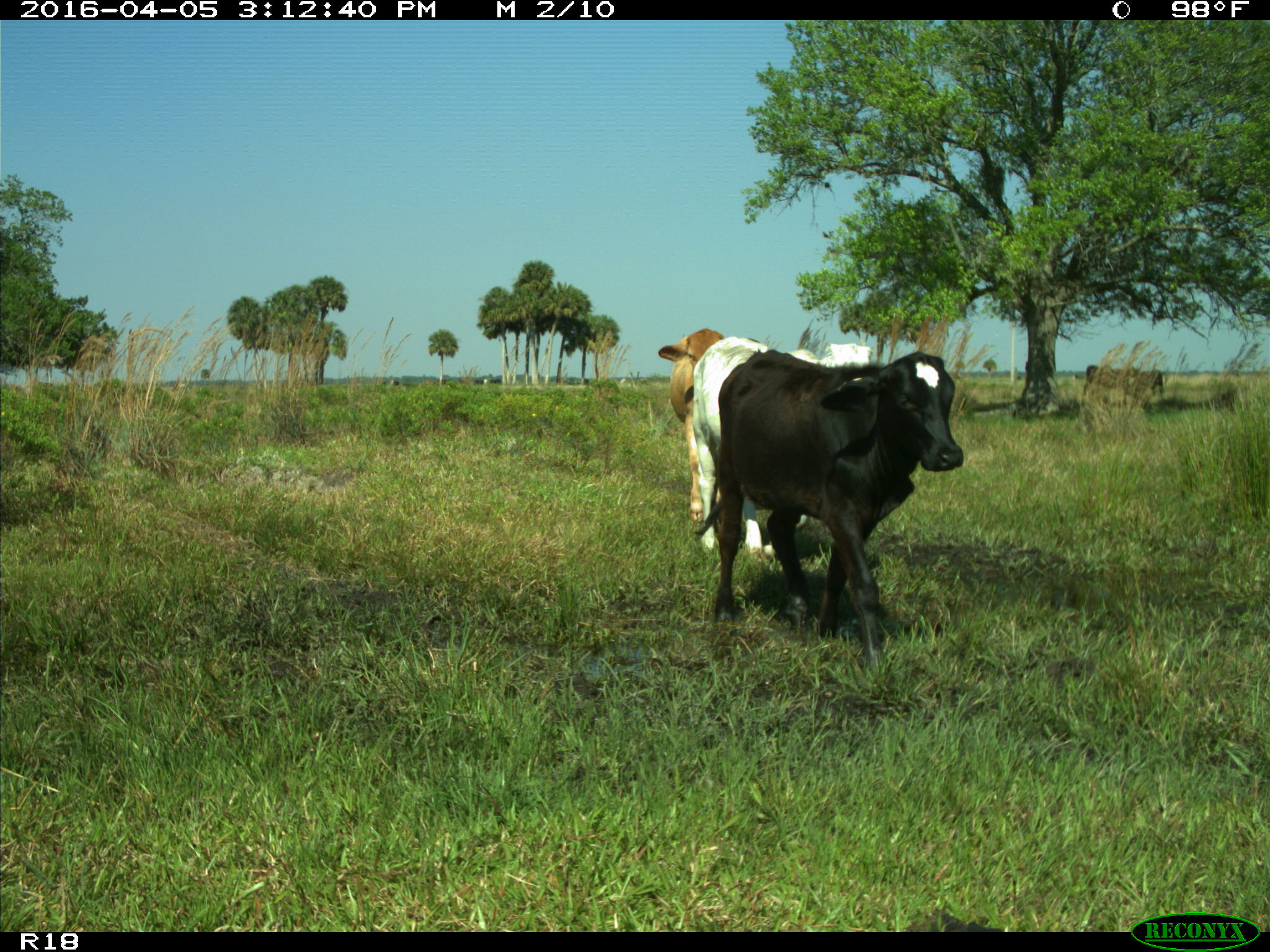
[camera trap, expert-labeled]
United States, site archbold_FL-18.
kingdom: Animalia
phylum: Chordata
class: Mammalia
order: Artiodactyla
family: Bovidae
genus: Bos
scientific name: Bos taurus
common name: domestic cow